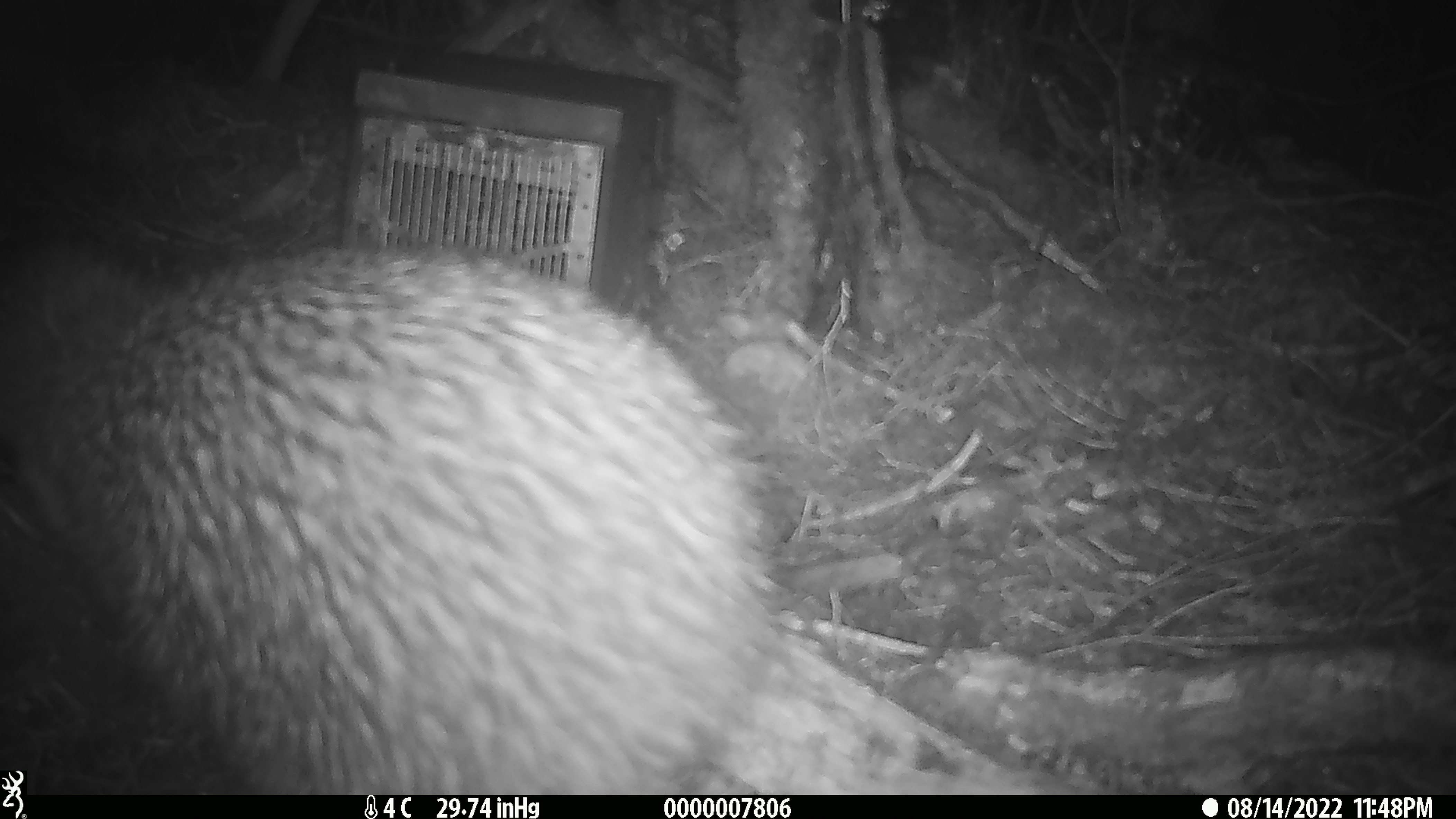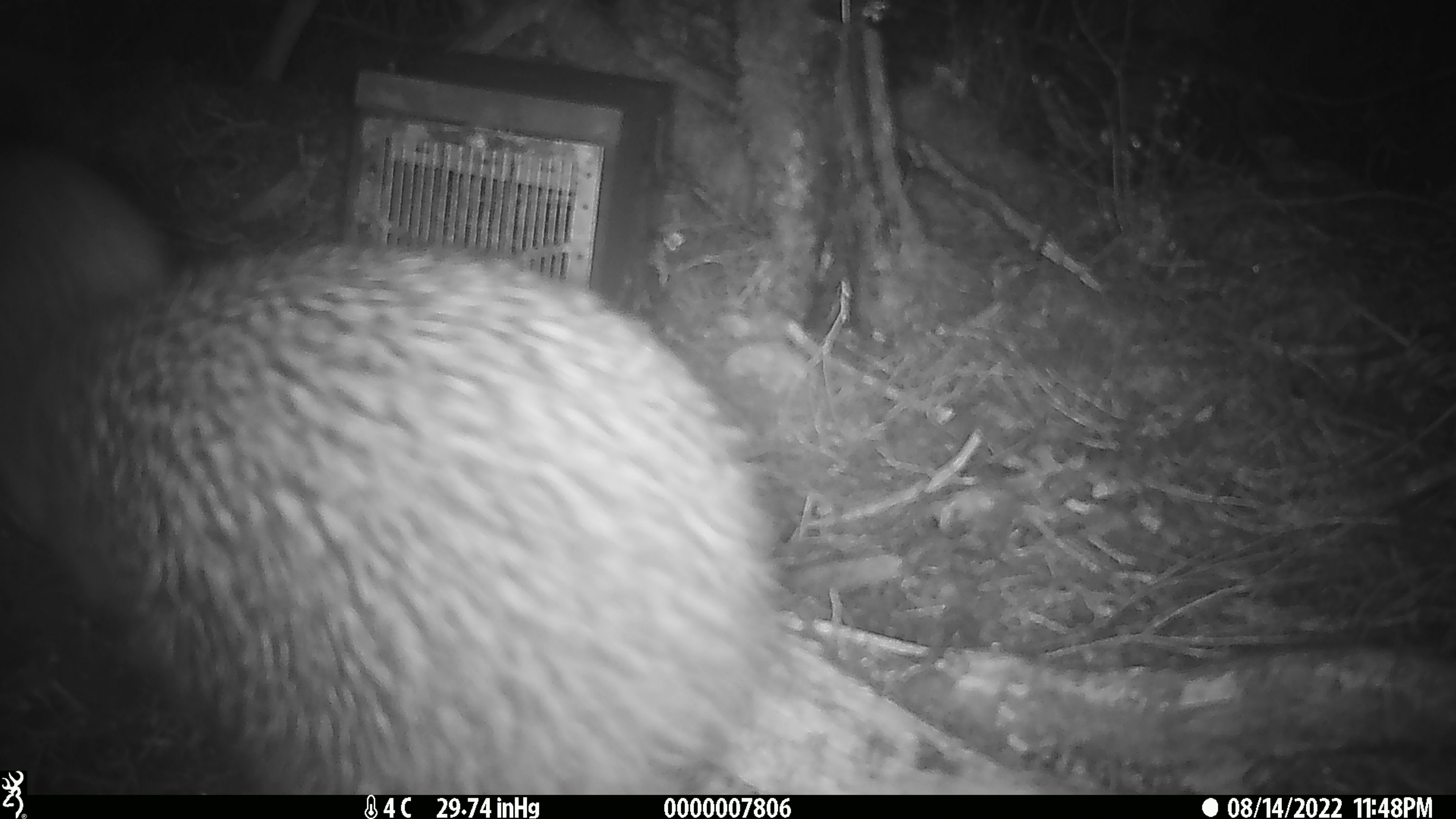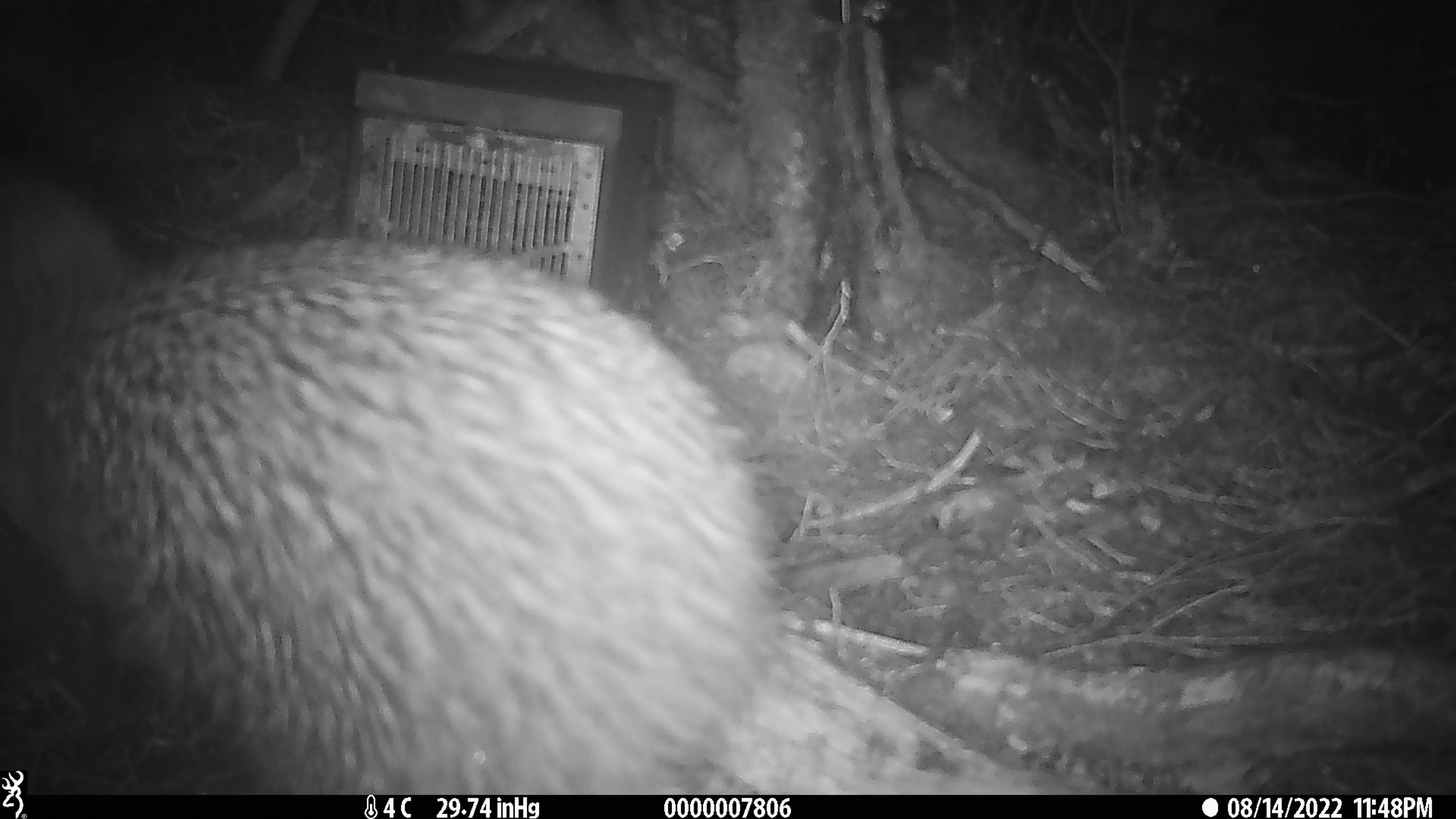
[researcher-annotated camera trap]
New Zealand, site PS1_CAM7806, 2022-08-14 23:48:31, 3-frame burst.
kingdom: Animalia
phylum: Chordata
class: Aves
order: Apterygiformes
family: Apterygidae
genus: Apteryx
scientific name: Apteryx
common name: kiwi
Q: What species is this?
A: Kiwi (Apteryx).